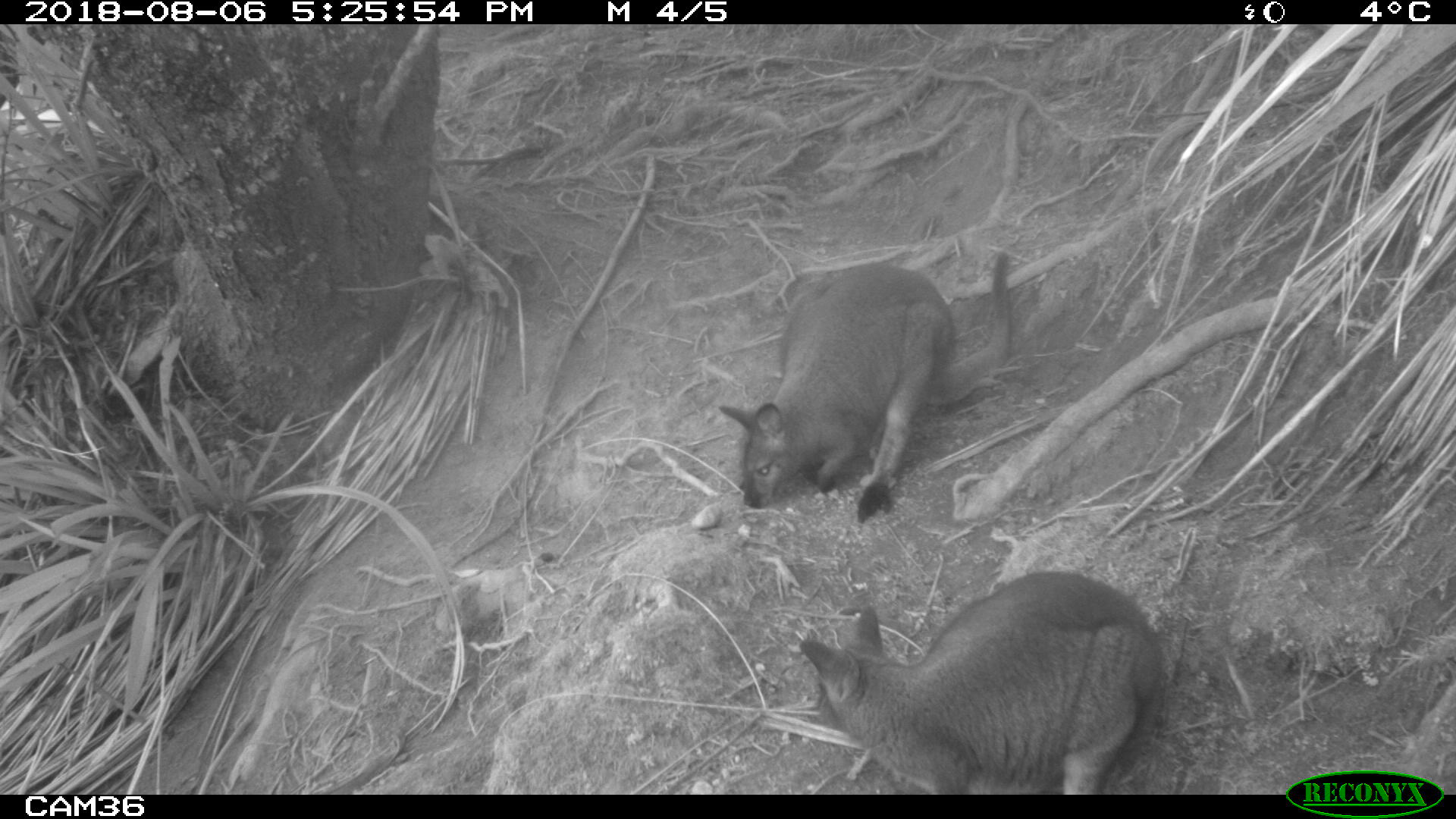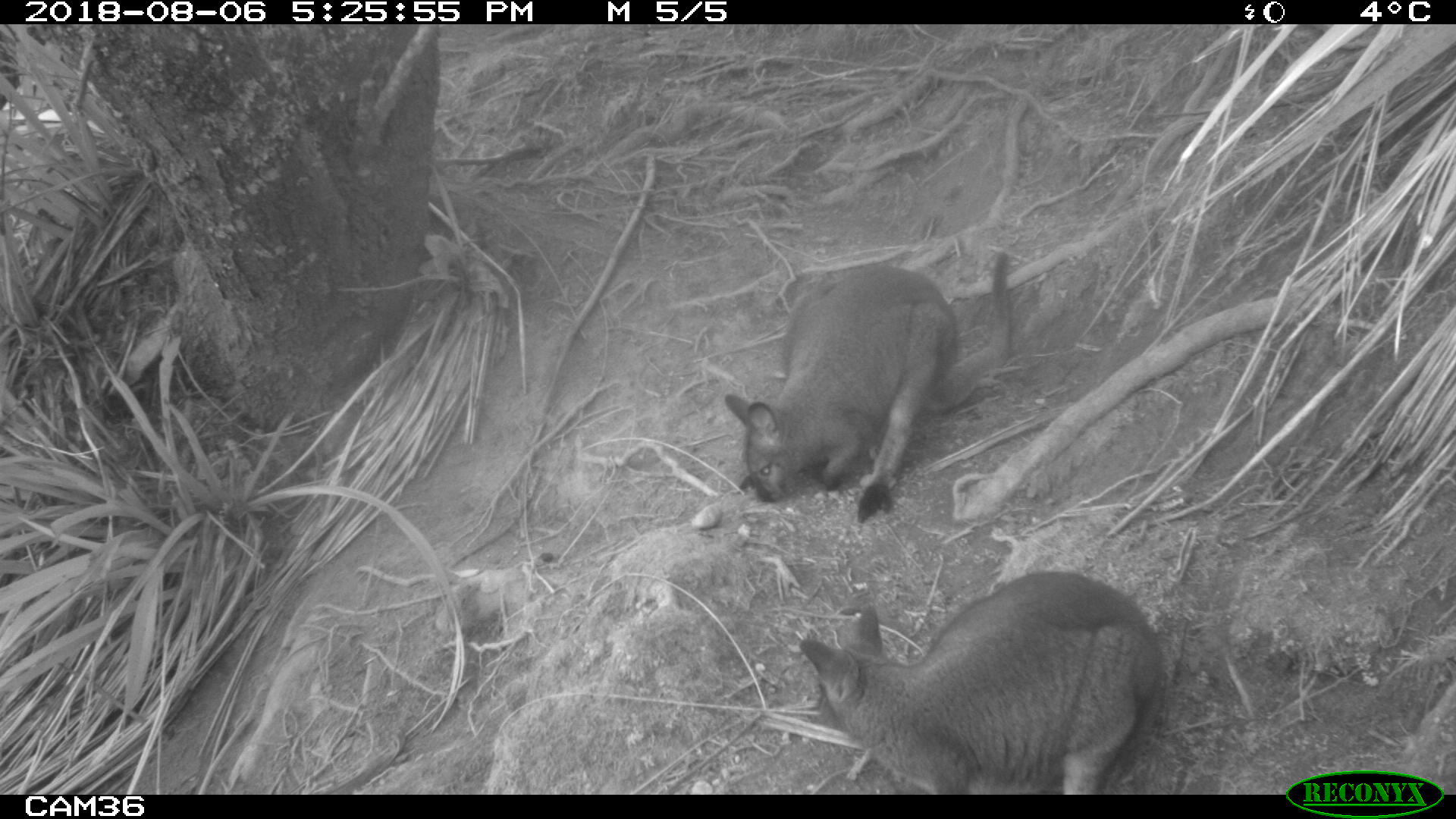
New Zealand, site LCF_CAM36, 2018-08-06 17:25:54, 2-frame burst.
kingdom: Animalia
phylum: Chordata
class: Mammalia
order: Diprotodontia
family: Macropodidae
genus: Notamacropus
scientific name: Notamacropus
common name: wallaby